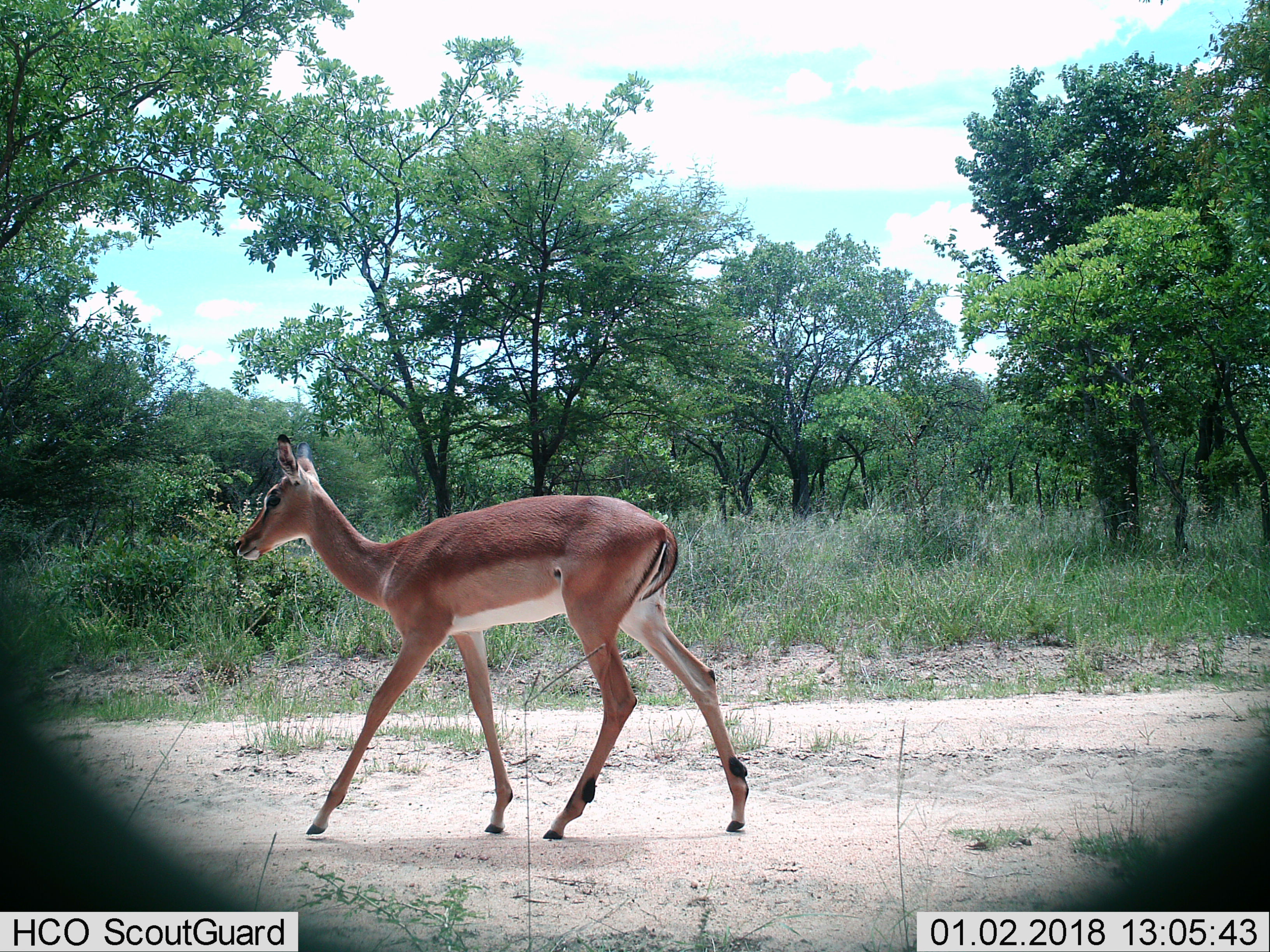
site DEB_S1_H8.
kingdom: Animalia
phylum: Chordata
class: Mammalia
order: Artiodactyla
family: Bovidae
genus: Aepyceros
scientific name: Aepyceros melampus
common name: impala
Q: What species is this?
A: Impala (Aepyceros melampus).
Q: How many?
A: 1.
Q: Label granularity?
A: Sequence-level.